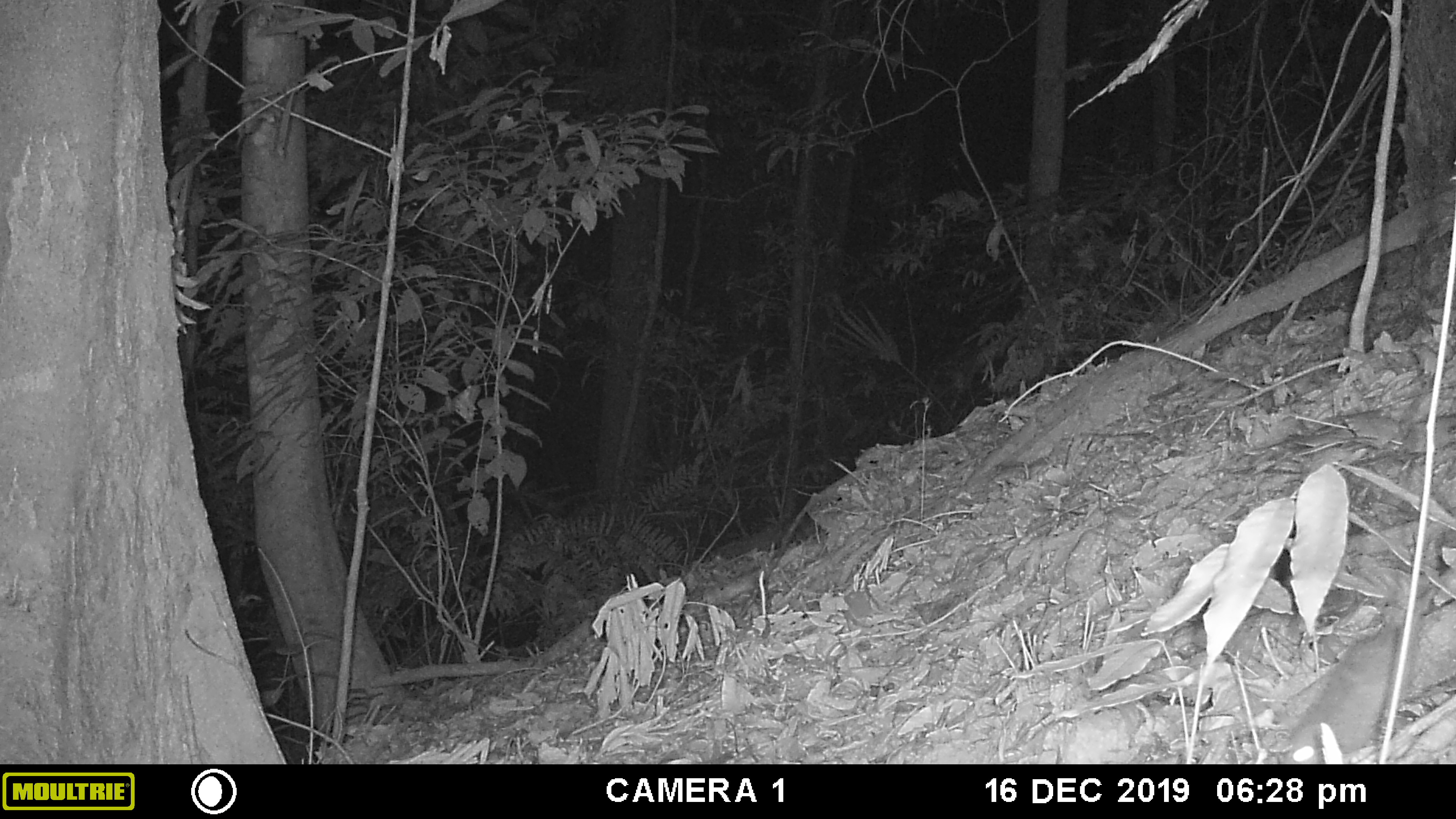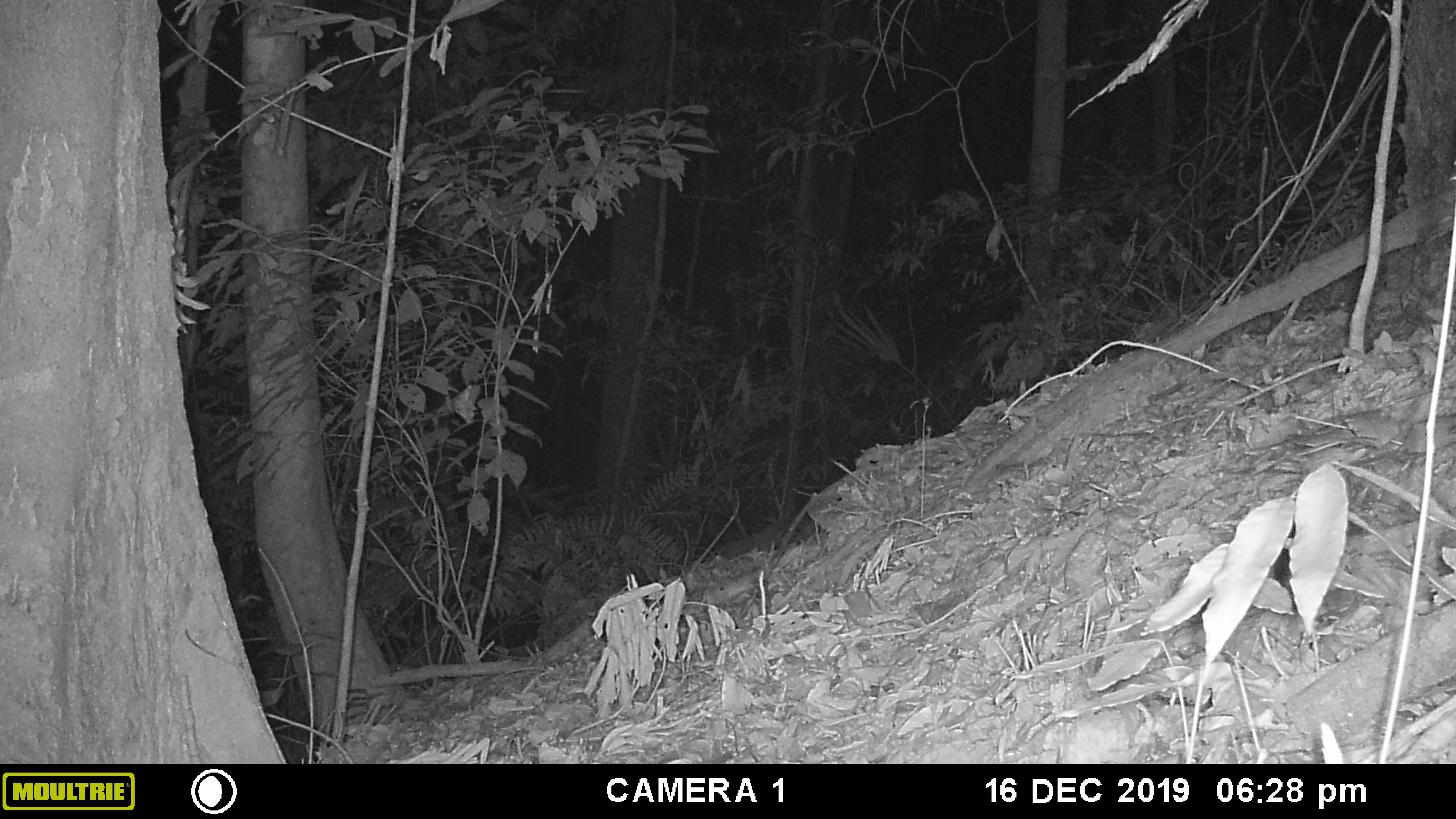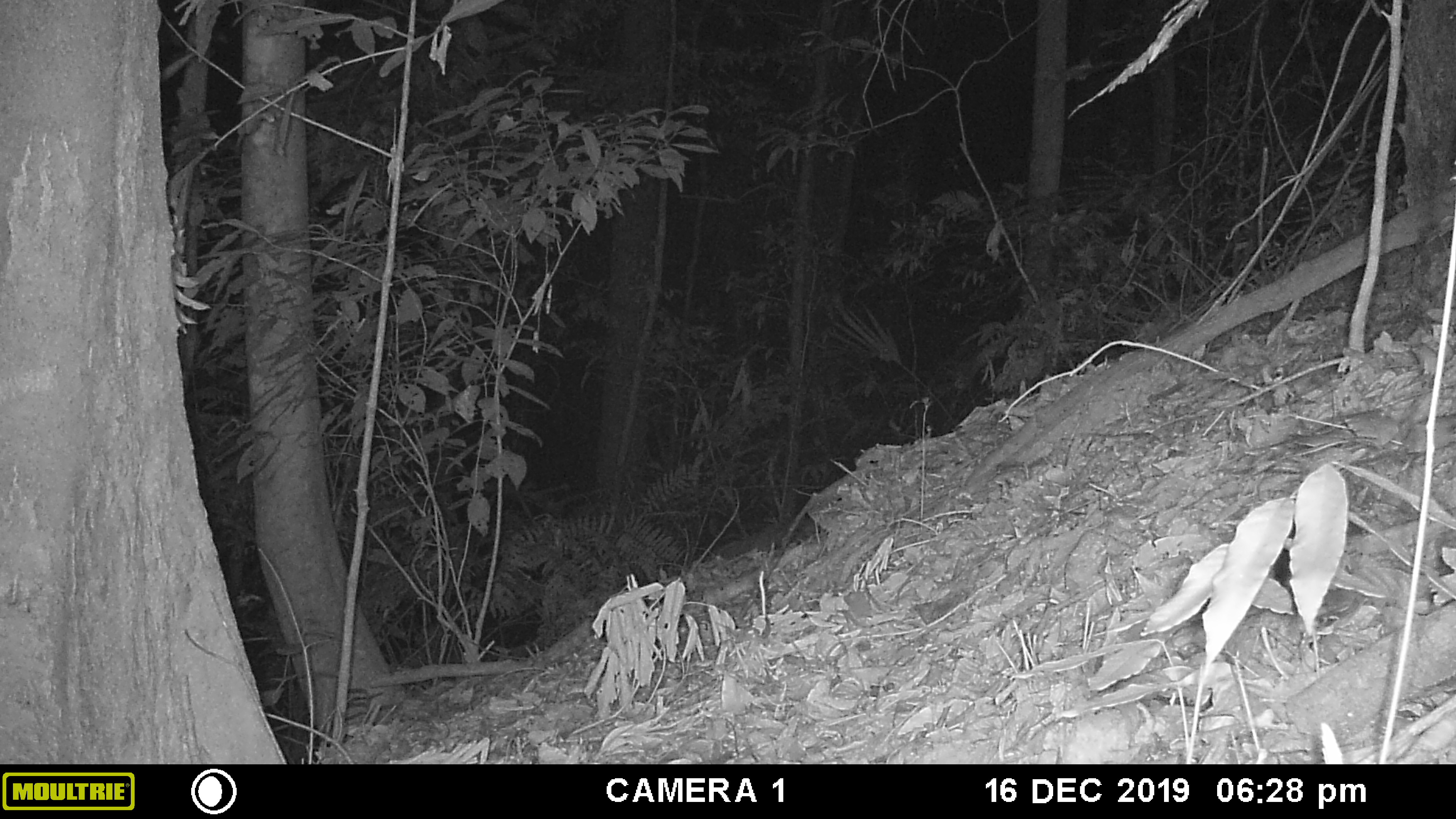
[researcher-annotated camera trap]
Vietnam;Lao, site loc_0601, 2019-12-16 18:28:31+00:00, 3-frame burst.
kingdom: Animalia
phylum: Chordata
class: Mammalia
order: Rodentia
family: Muridae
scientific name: Muridae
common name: old-world mice and rats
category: unidentified murid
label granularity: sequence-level